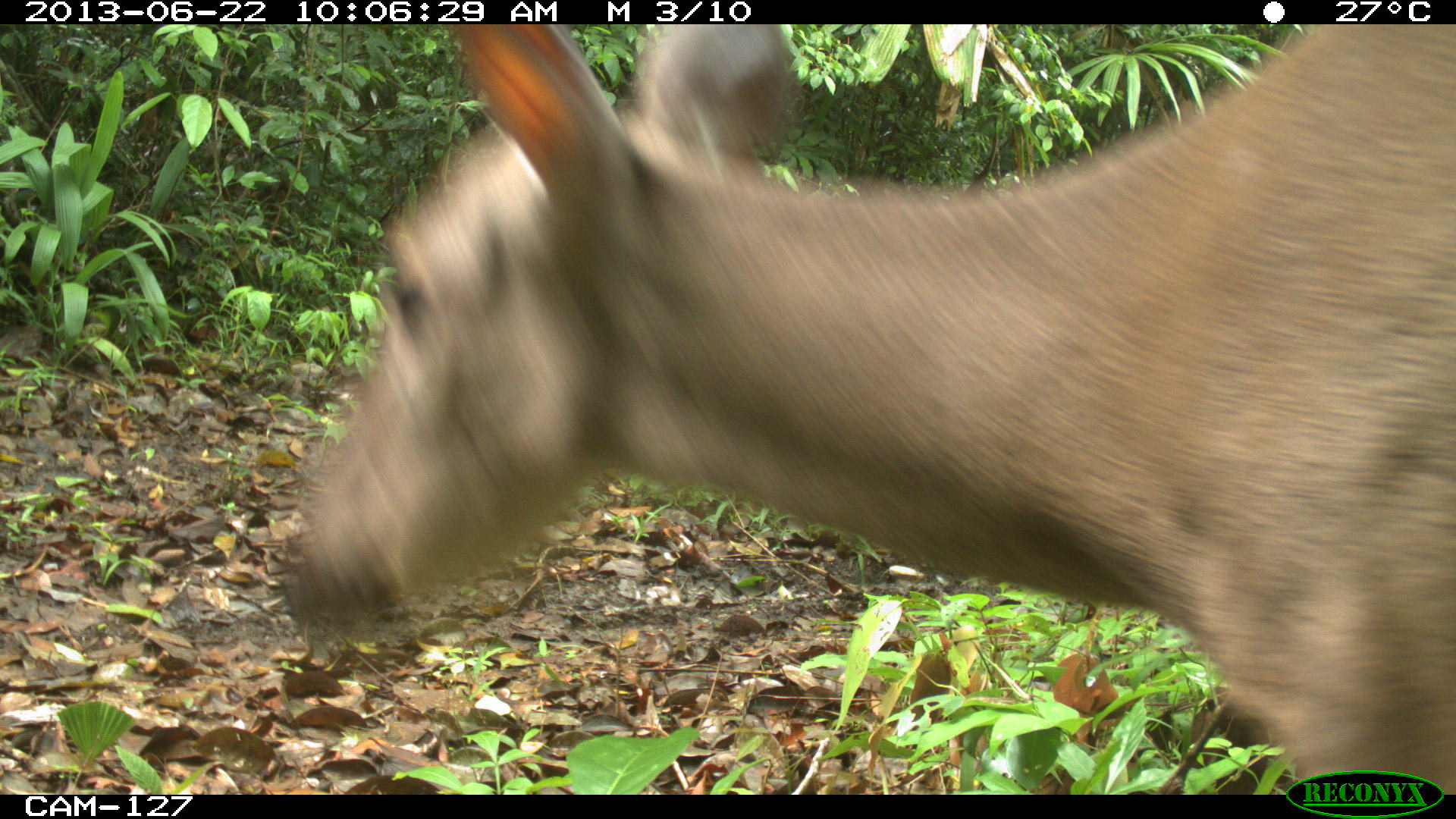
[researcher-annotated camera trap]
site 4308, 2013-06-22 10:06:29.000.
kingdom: Animalia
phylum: Chordata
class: Mammalia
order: Artiodactyla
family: Cervidae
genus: Odocoileus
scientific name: Odocoileus virginianus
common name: white-tailed deer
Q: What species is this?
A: Odocoileus virginianus (white-tailed deer).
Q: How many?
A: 1.